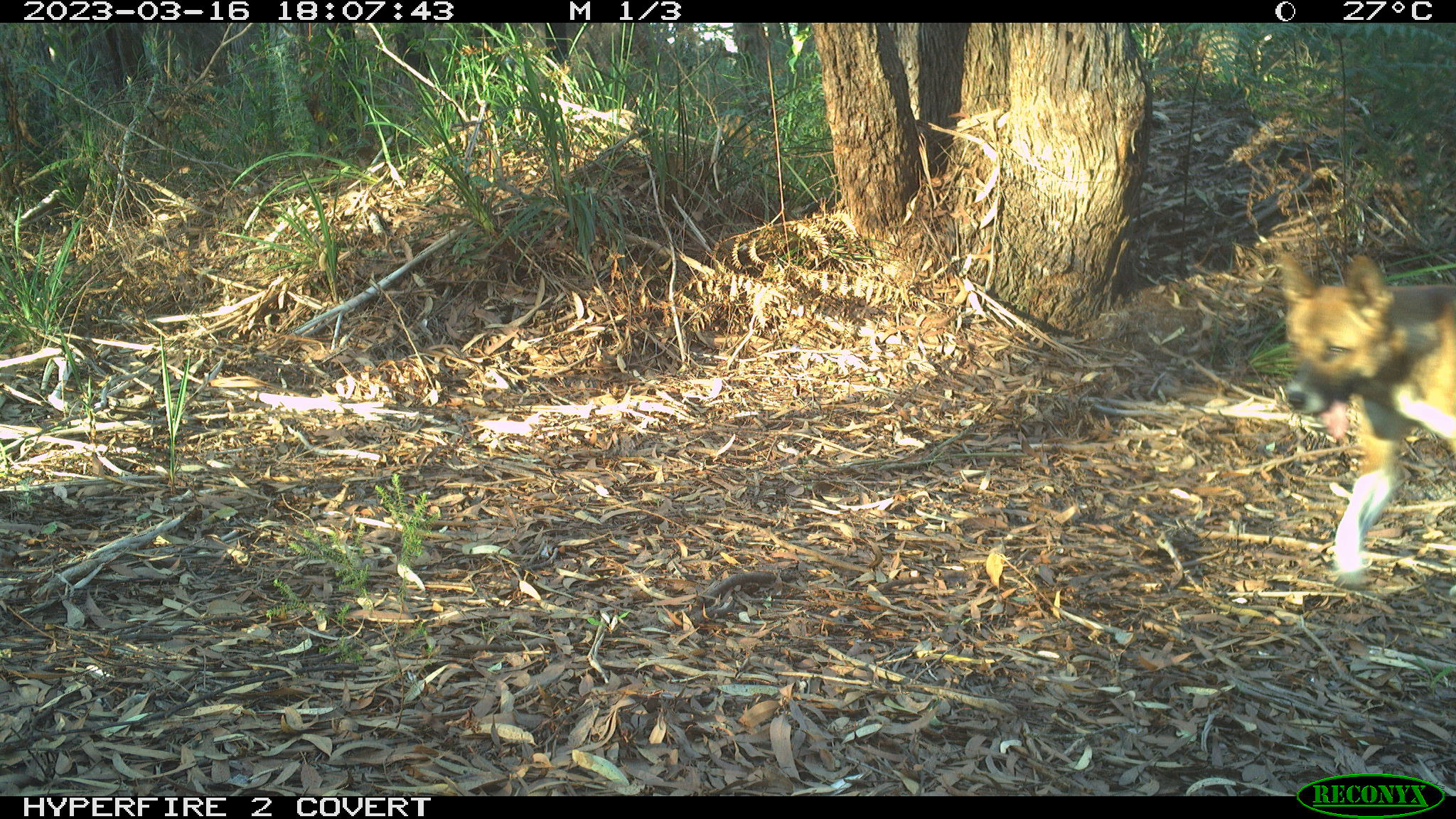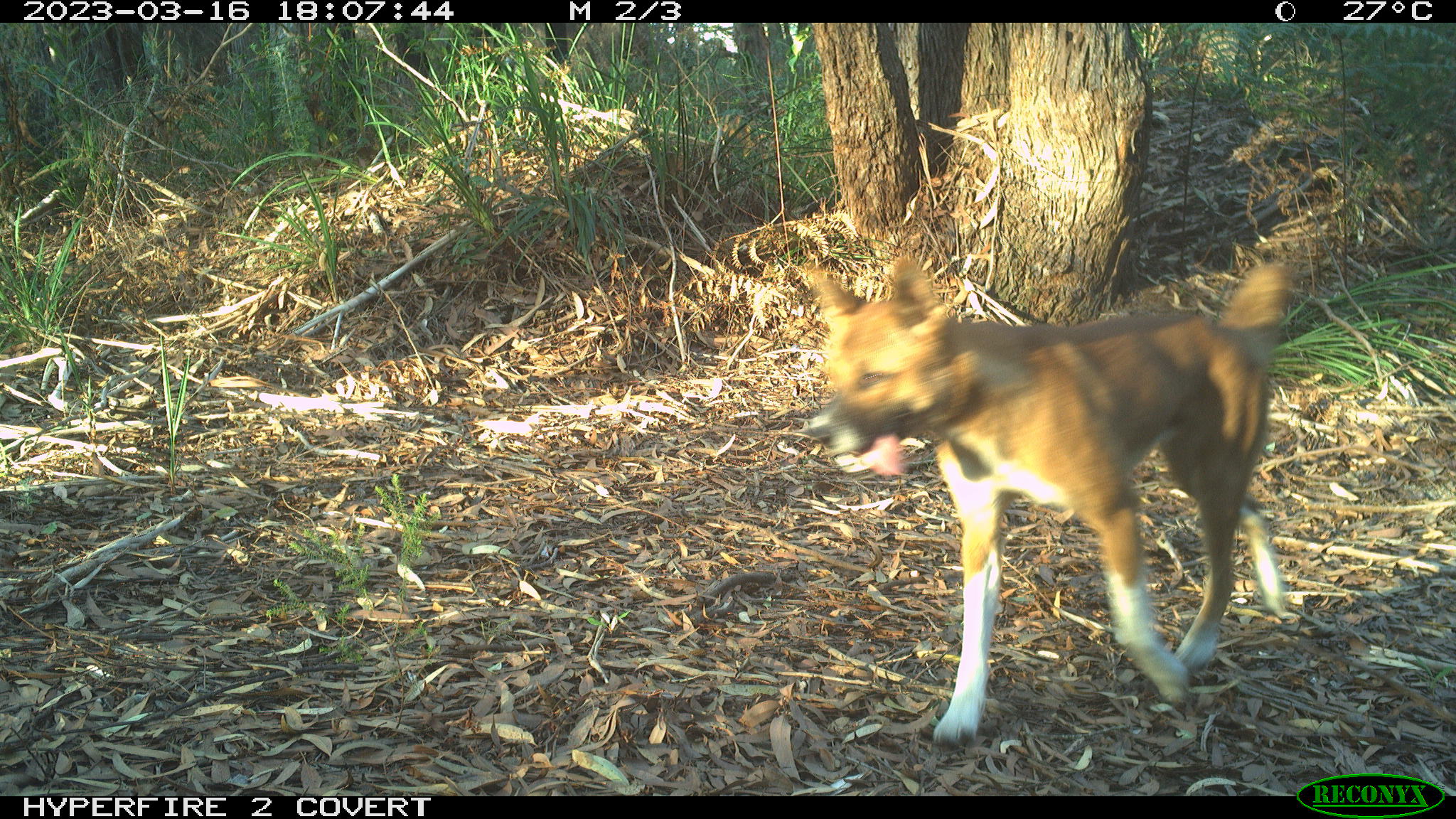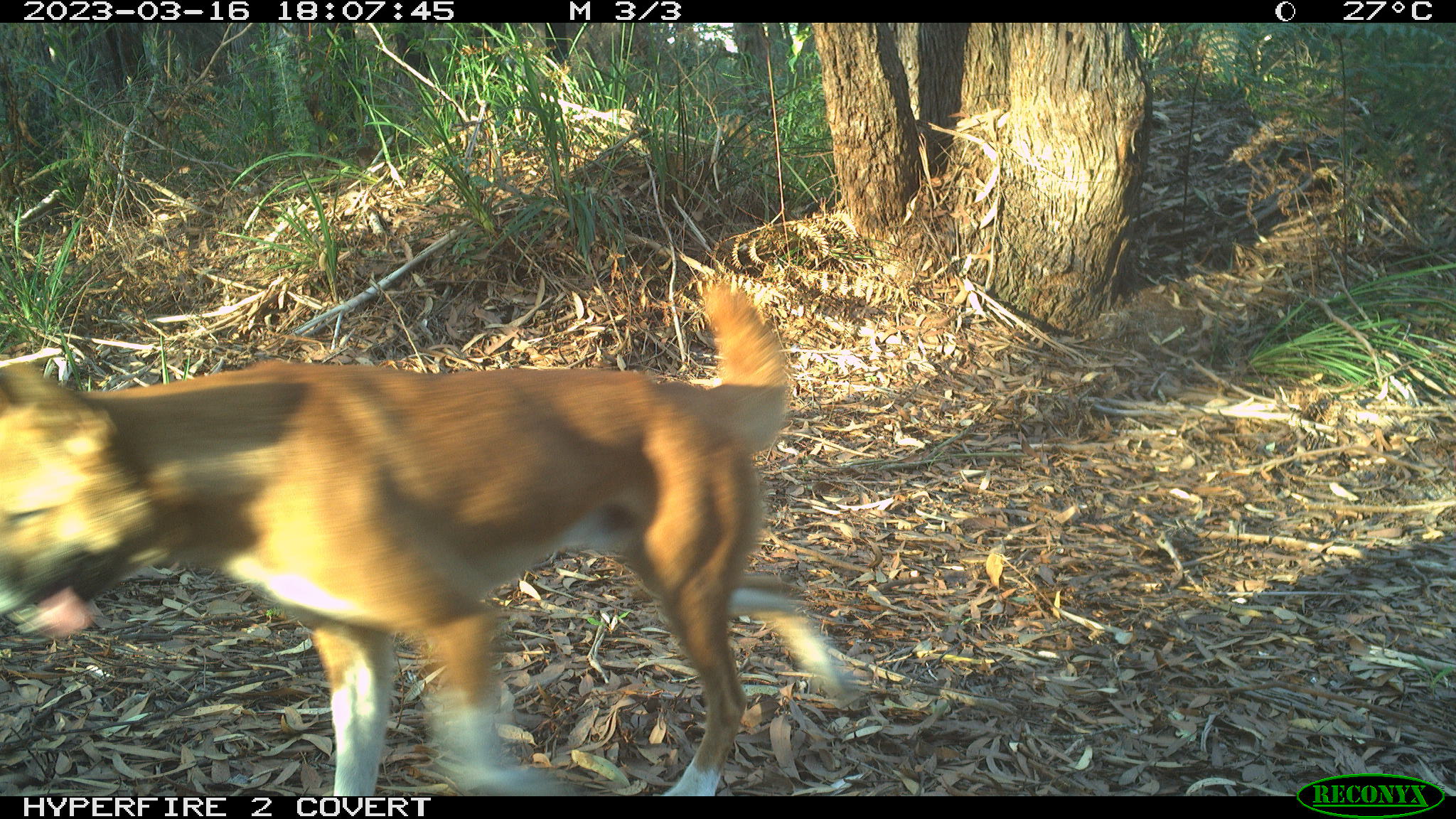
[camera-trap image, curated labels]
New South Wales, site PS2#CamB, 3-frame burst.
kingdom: Animalia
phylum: Chordata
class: Mammalia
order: Carnivora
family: Canidae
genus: Canis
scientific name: Canis familiaris dingo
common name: dingo